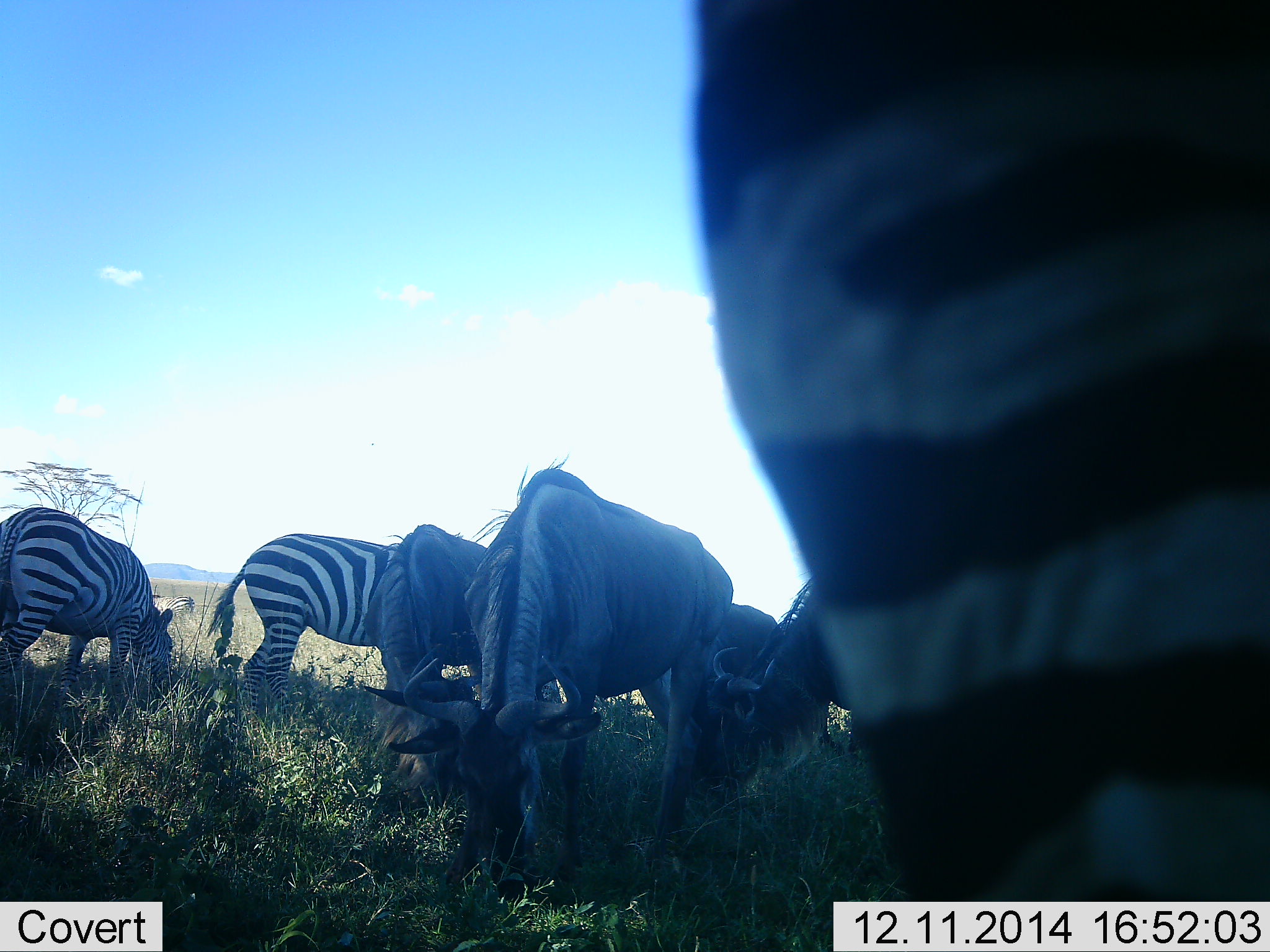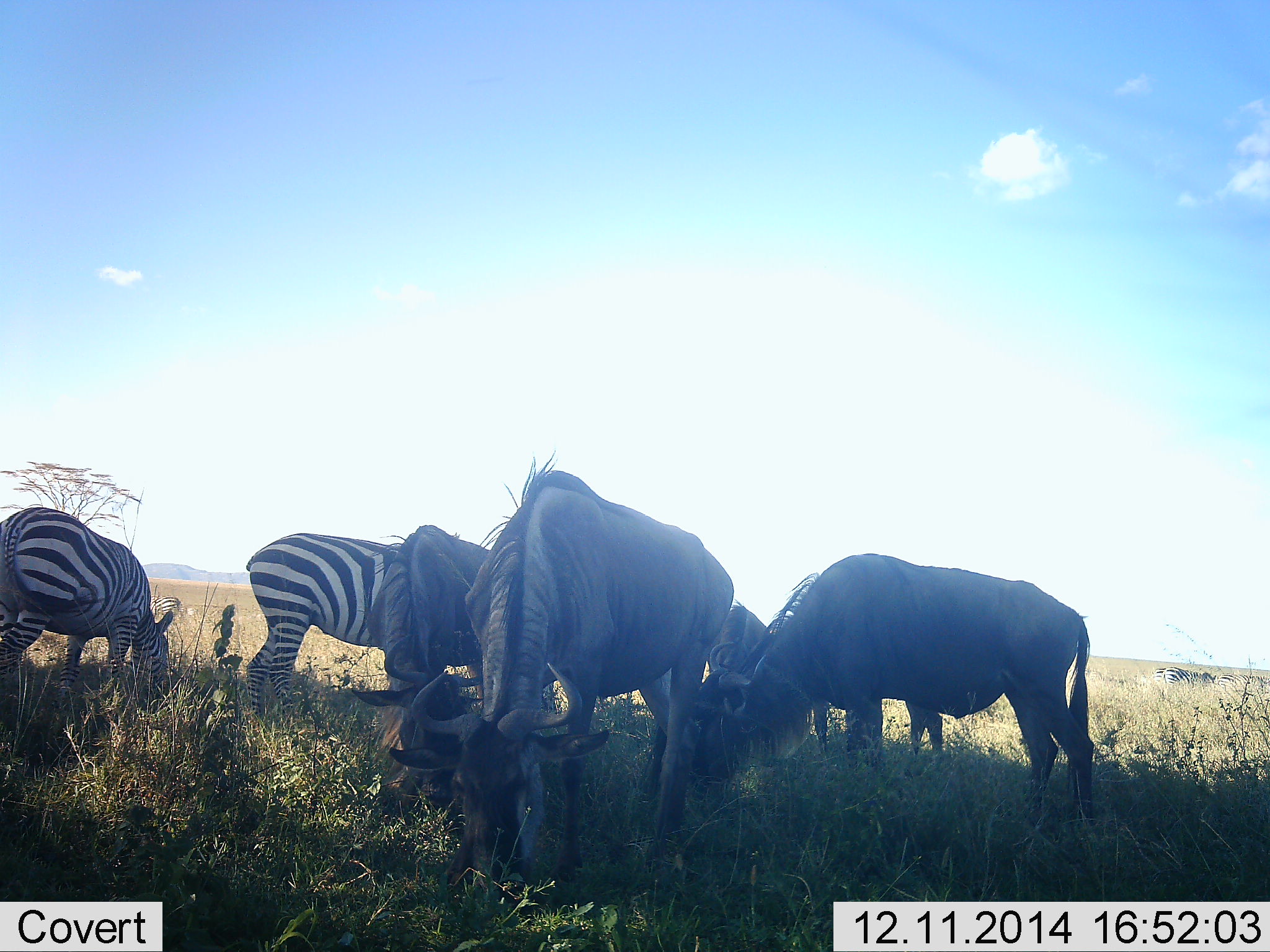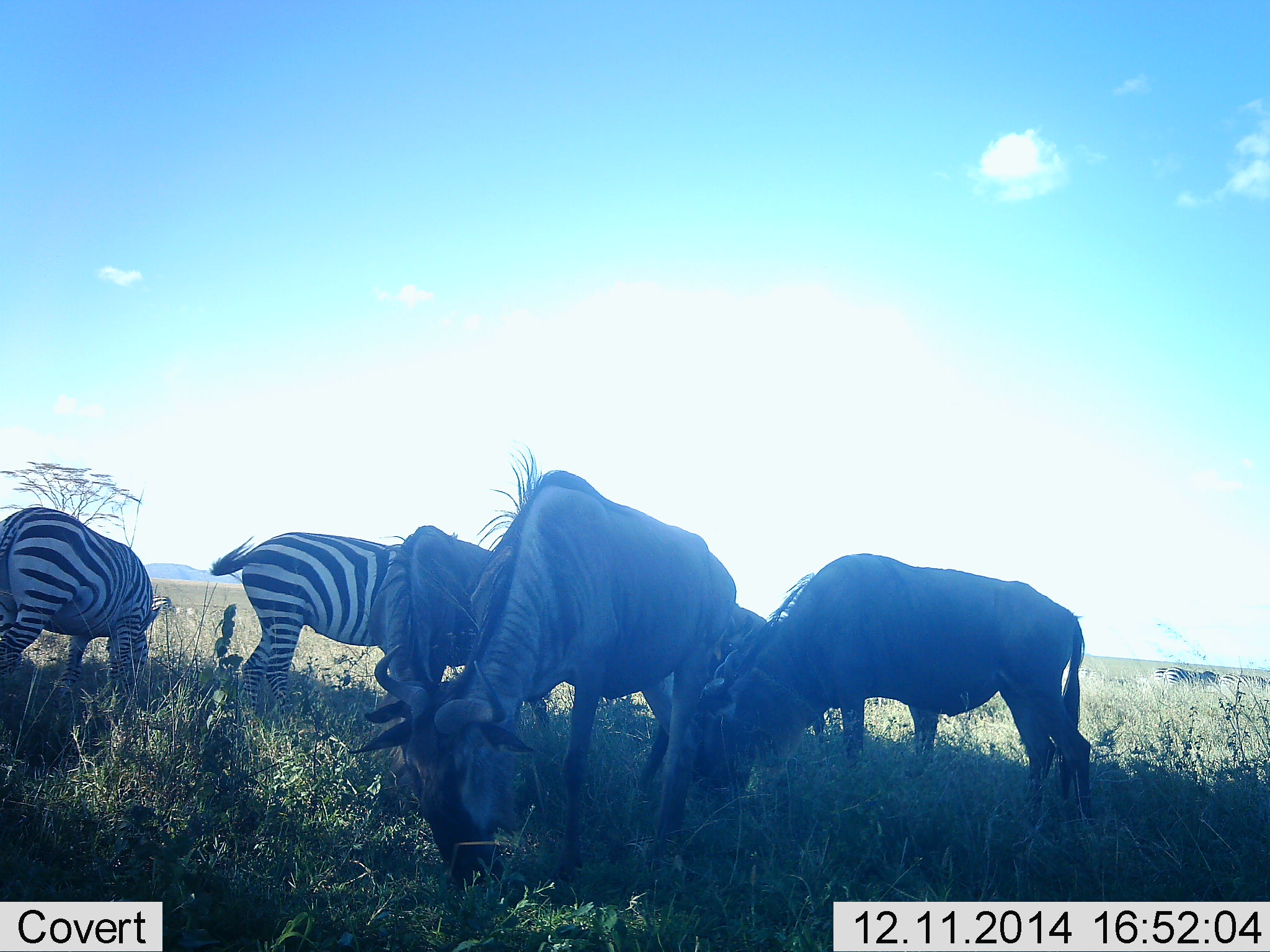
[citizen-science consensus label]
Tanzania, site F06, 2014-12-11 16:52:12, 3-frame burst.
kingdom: Animalia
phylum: Chordata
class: Mammalia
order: Artiodactyla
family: Bovidae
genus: Connochaetes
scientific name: Connochaetes taurinus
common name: blue wildebeest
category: wildebeest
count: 4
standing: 20%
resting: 0%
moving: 0%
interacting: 10%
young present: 0%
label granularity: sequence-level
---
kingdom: Animalia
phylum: Chordata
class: Mammalia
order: Perissodactyla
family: Equidae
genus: Equus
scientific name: Equus quagga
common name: plains zebra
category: zebra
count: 3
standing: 20%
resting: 0%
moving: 10%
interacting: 0%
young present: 0%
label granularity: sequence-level